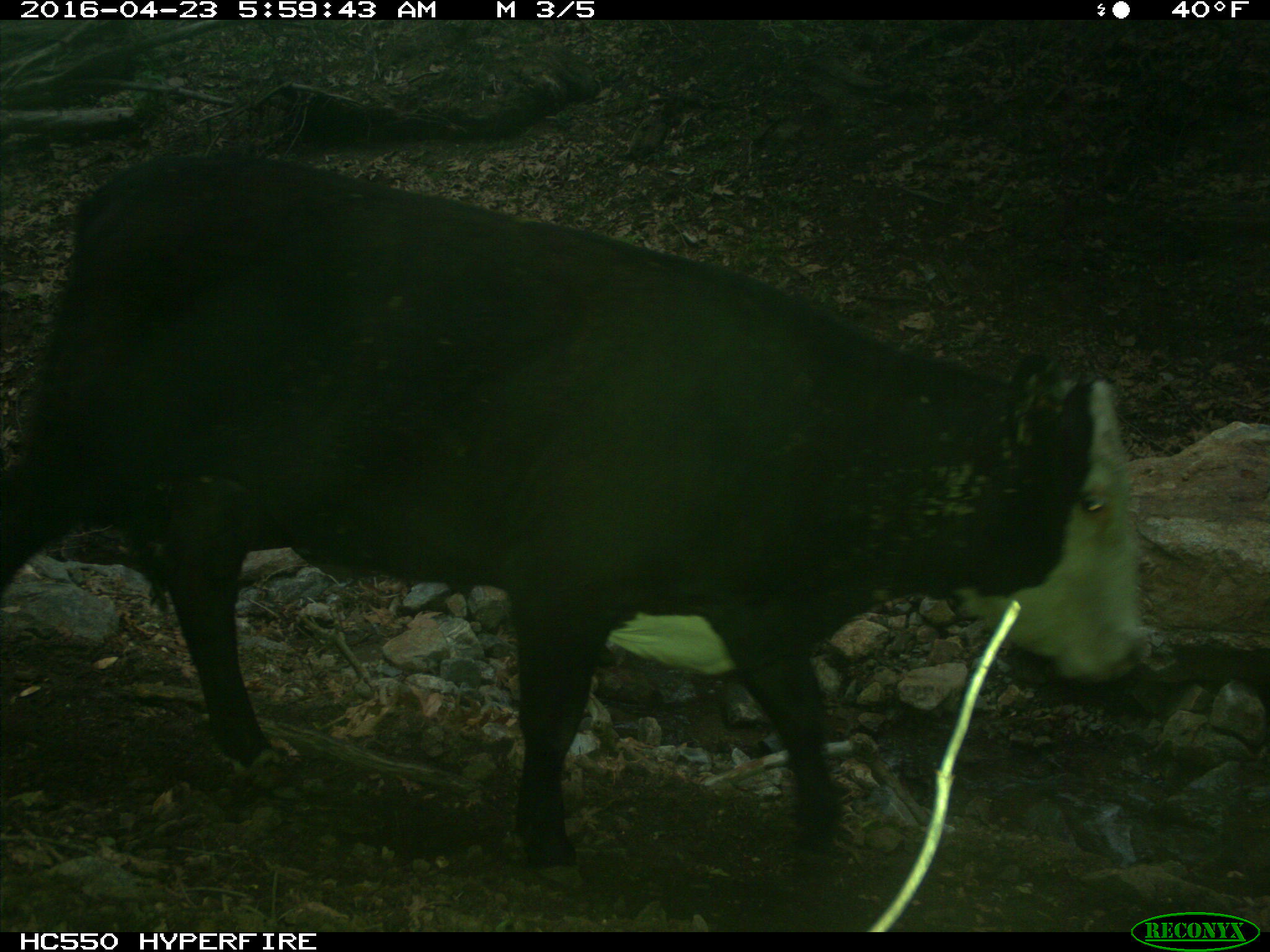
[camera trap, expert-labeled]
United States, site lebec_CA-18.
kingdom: Animalia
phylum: Chordata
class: Mammalia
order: Artiodactyla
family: Bovidae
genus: Bos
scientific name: Bos taurus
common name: domestic cow